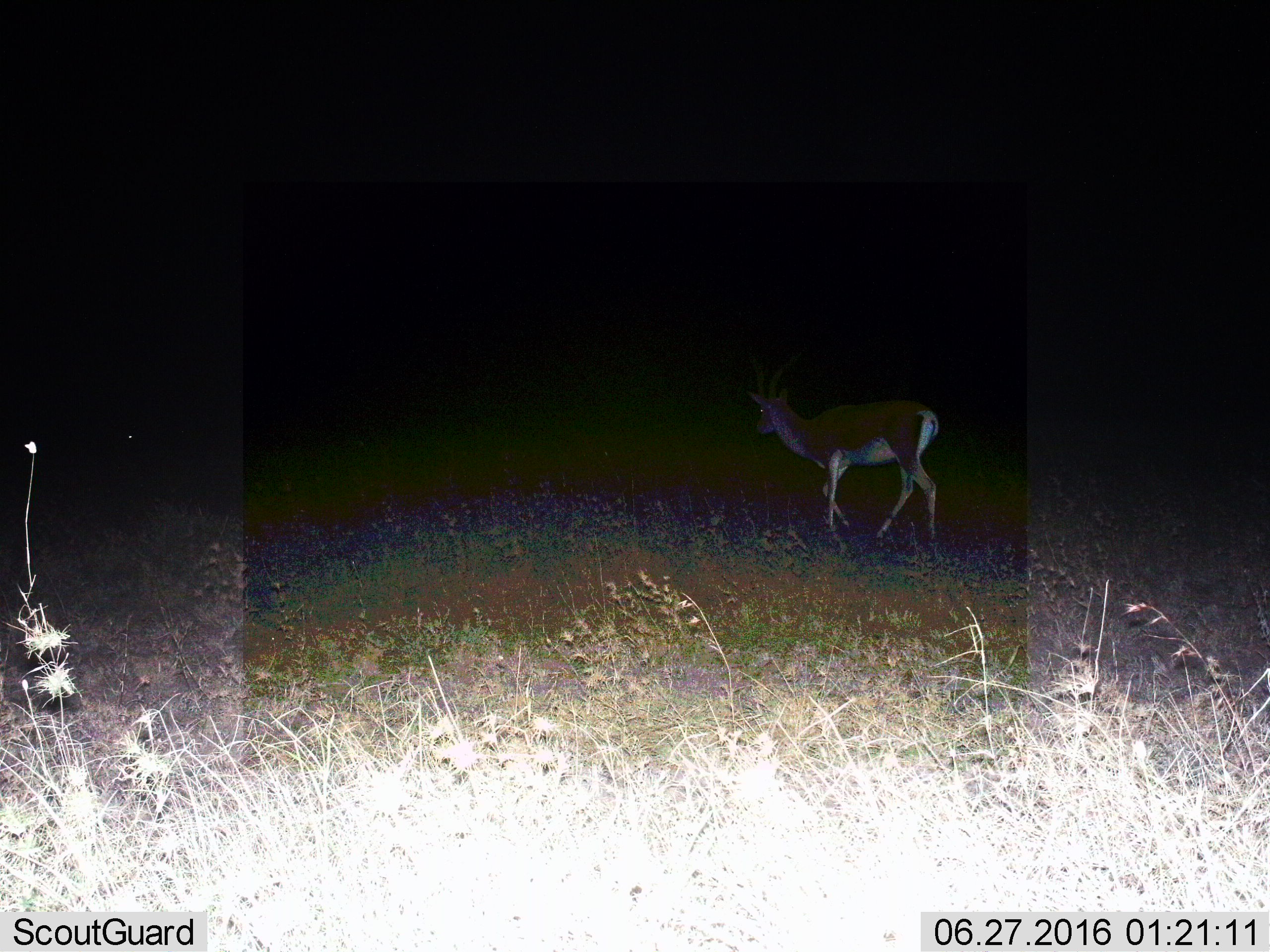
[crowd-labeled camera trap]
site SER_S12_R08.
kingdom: Animalia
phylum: Chordata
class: Mammalia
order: Artiodactyla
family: Bovidae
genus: Nanger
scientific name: Nanger granti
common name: grant's gazelle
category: gazellegrants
Gazellegrants (grant's gazelle) (Nanger granti), count 1. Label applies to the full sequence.